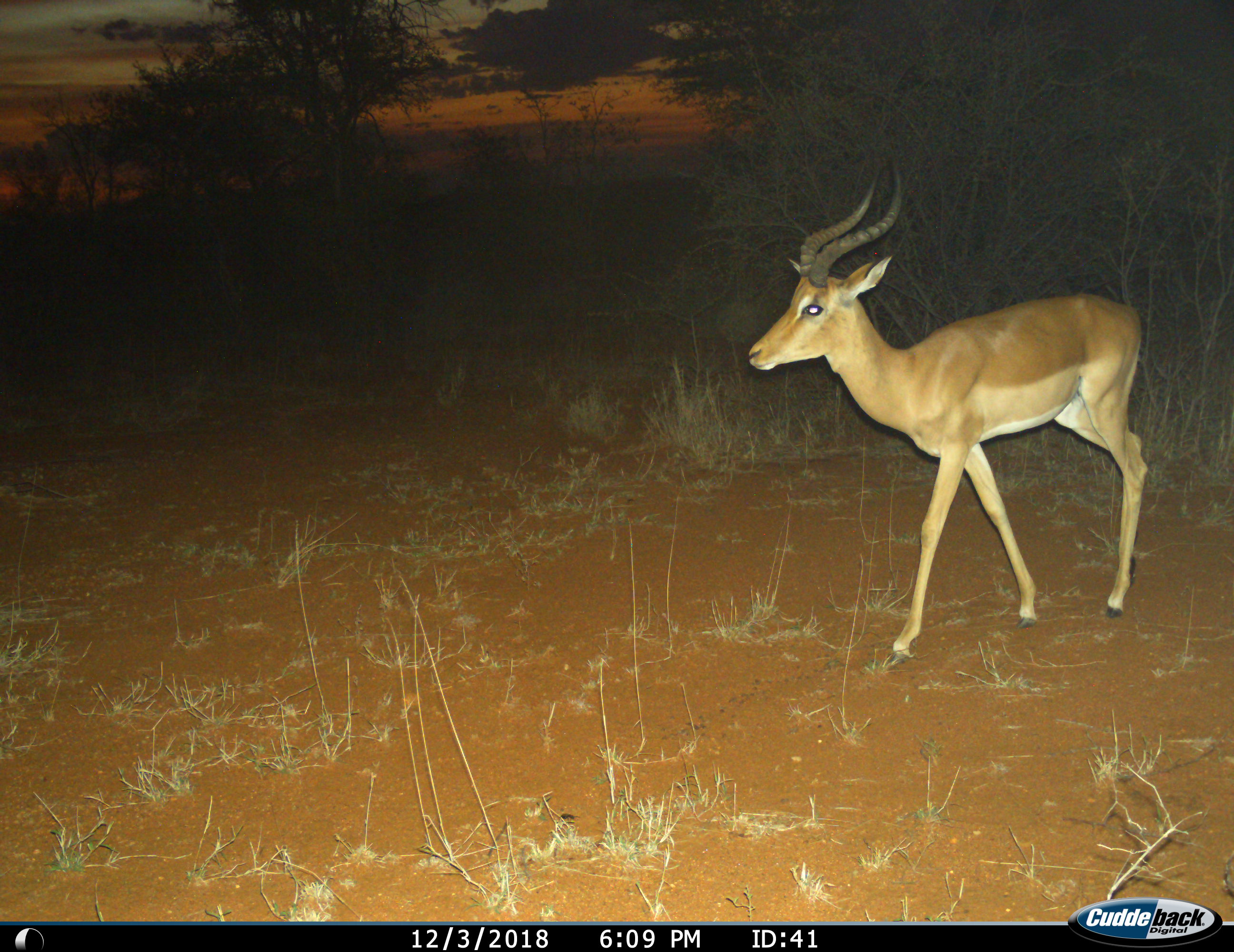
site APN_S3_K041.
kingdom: Animalia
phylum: Chordata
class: Mammalia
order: Artiodactyla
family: Bovidae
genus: Aepyceros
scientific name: Aepyceros melampus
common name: impala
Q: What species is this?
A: Impala (Aepyceros melampus).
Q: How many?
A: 1.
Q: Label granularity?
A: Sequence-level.